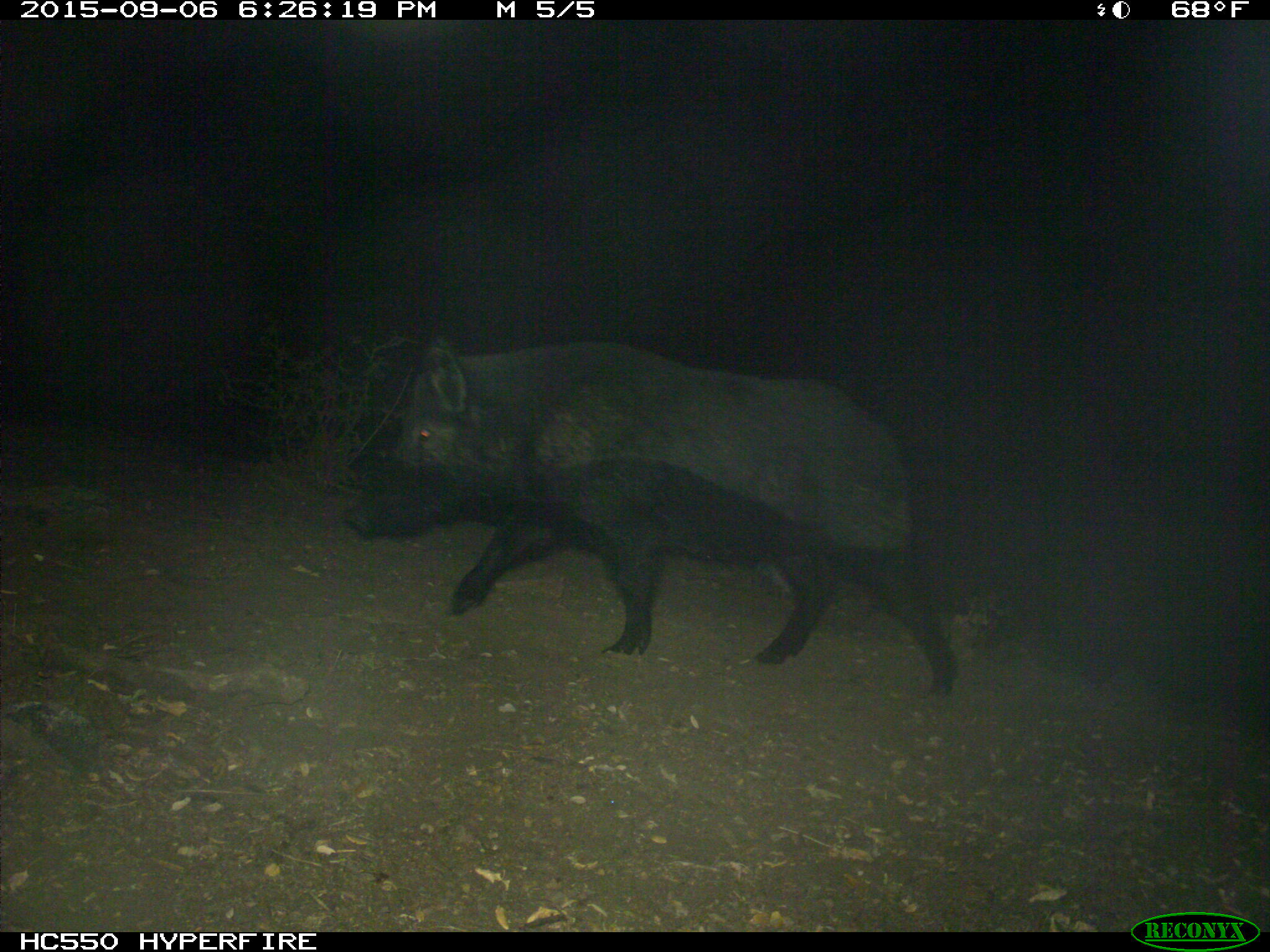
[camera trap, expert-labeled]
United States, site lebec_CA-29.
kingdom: Animalia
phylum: Chordata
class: Mammalia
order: Artiodactyla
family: Suidae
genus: Sus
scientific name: Sus scrofa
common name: wild boar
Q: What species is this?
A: Sus scrofa (wild boar).